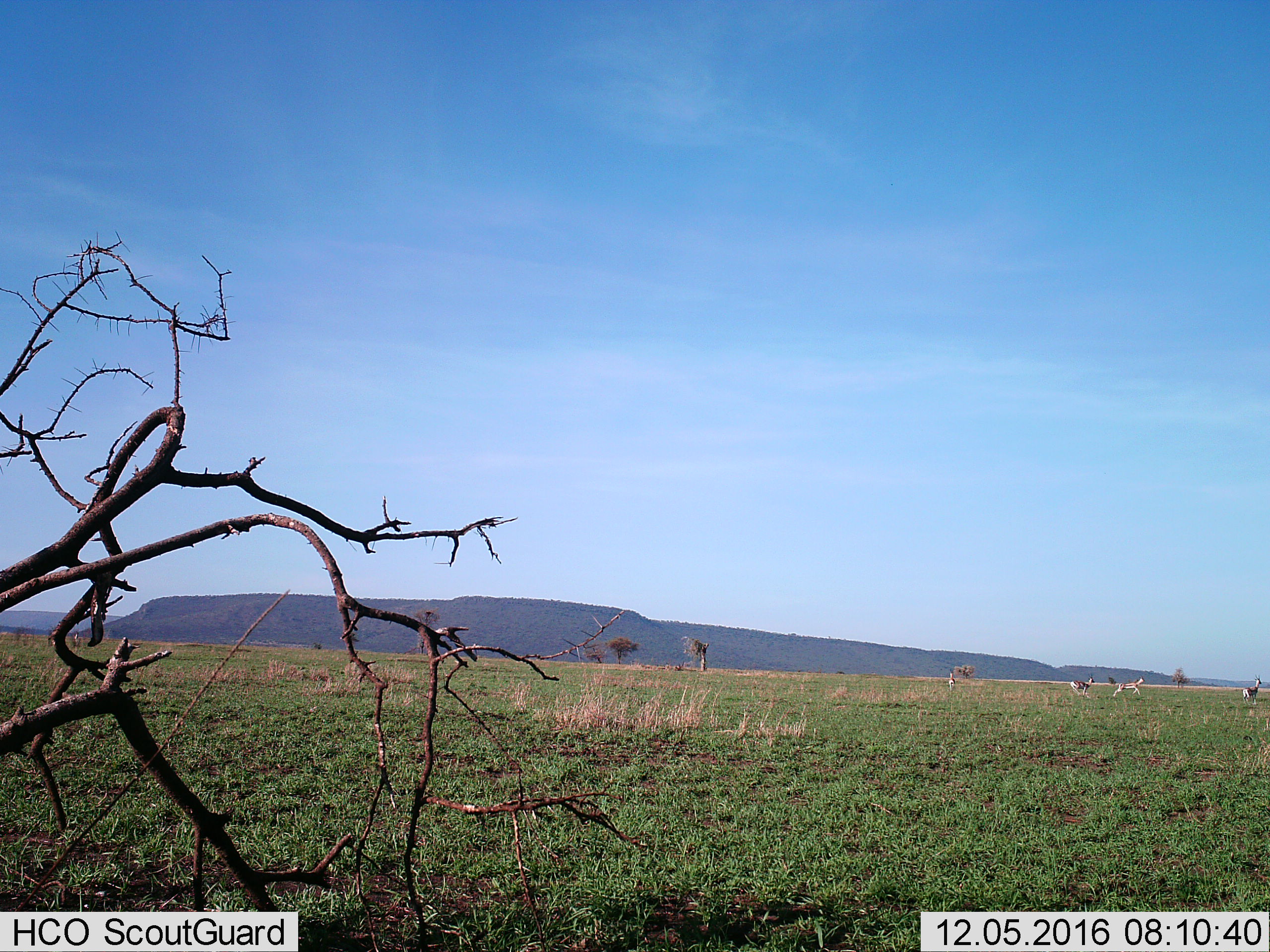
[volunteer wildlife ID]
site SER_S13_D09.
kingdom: Animalia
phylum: Chordata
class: Mammalia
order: Artiodactyla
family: Bovidae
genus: Eudorcas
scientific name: Eudorcas thomsonii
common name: thomson's gazelle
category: gazellethomsons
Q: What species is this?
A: Gazellethomsons (thomson's gazelle) (Eudorcas thomsonii).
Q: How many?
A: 4.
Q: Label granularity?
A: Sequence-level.